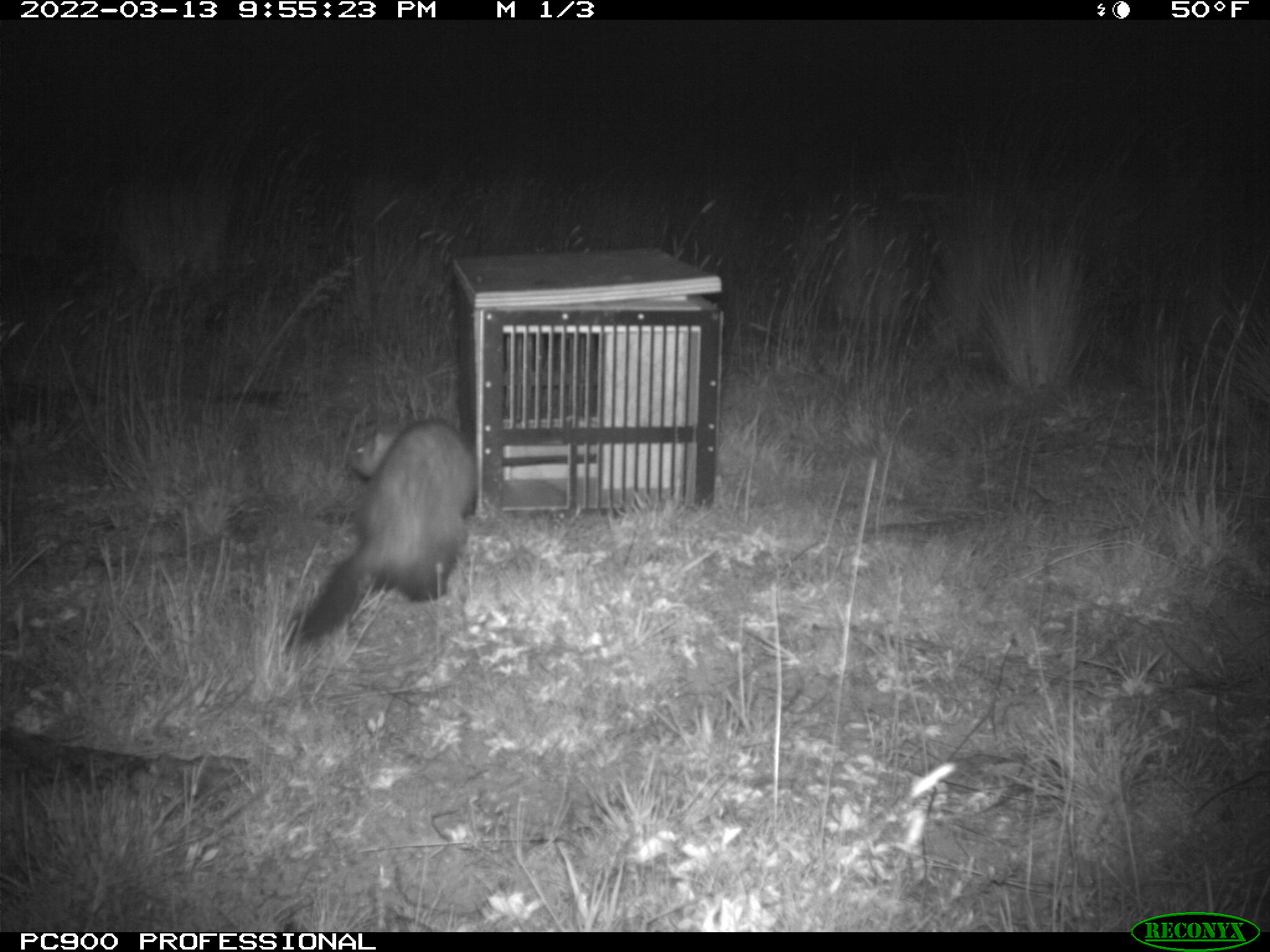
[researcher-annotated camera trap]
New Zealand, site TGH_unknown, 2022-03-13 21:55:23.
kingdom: Animalia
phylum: Chordata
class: Mammalia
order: Carnivora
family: Mustelidae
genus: Mustela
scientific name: Mustela furo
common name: ferret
Ferret (Mustela furo).